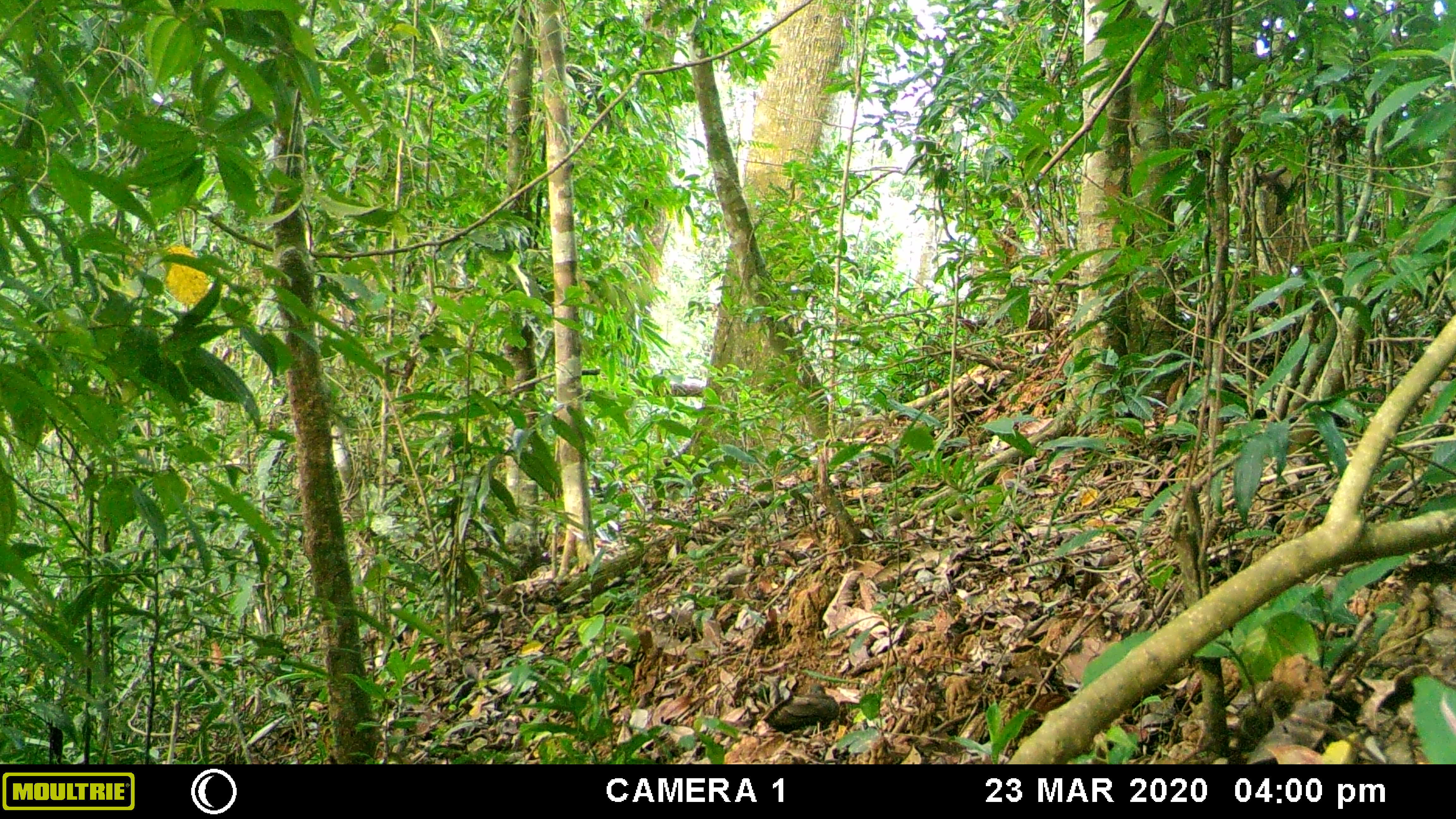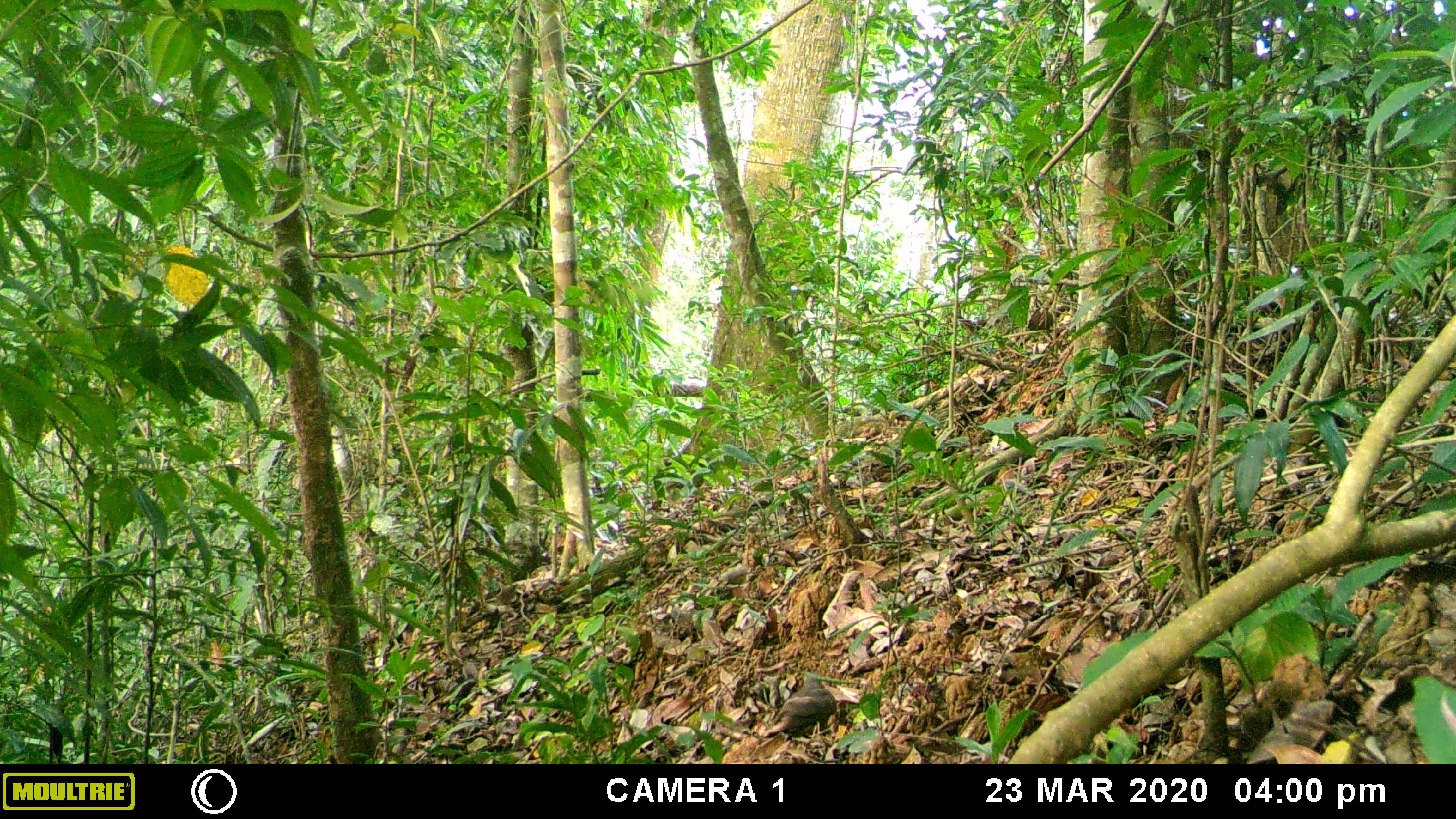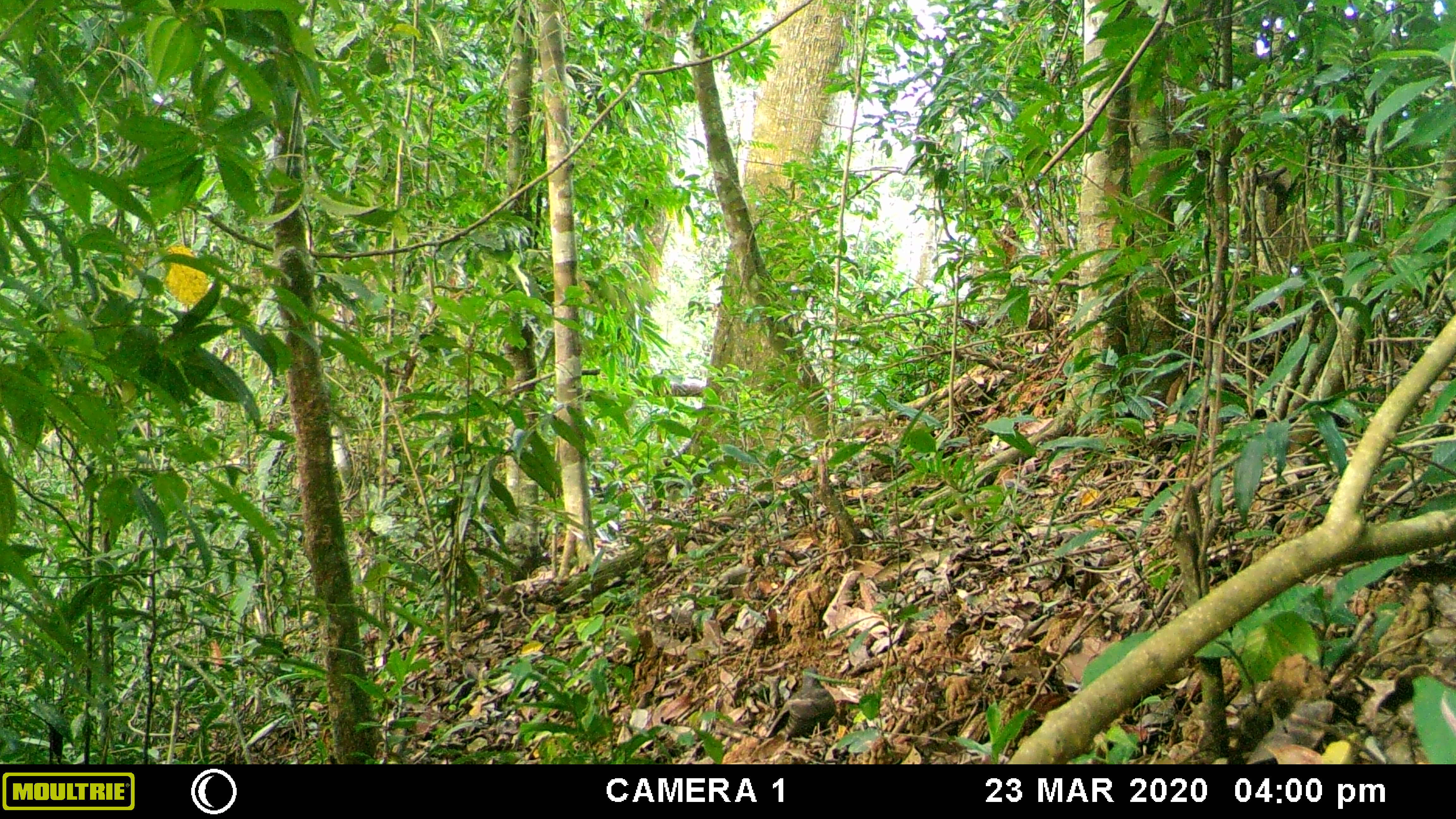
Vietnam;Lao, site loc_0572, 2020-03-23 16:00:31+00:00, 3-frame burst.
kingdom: Animalia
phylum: Chordata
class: Aves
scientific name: Aves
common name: bird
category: unidentified bird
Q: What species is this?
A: Unidentified bird (bird) (Aves).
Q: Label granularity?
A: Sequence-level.